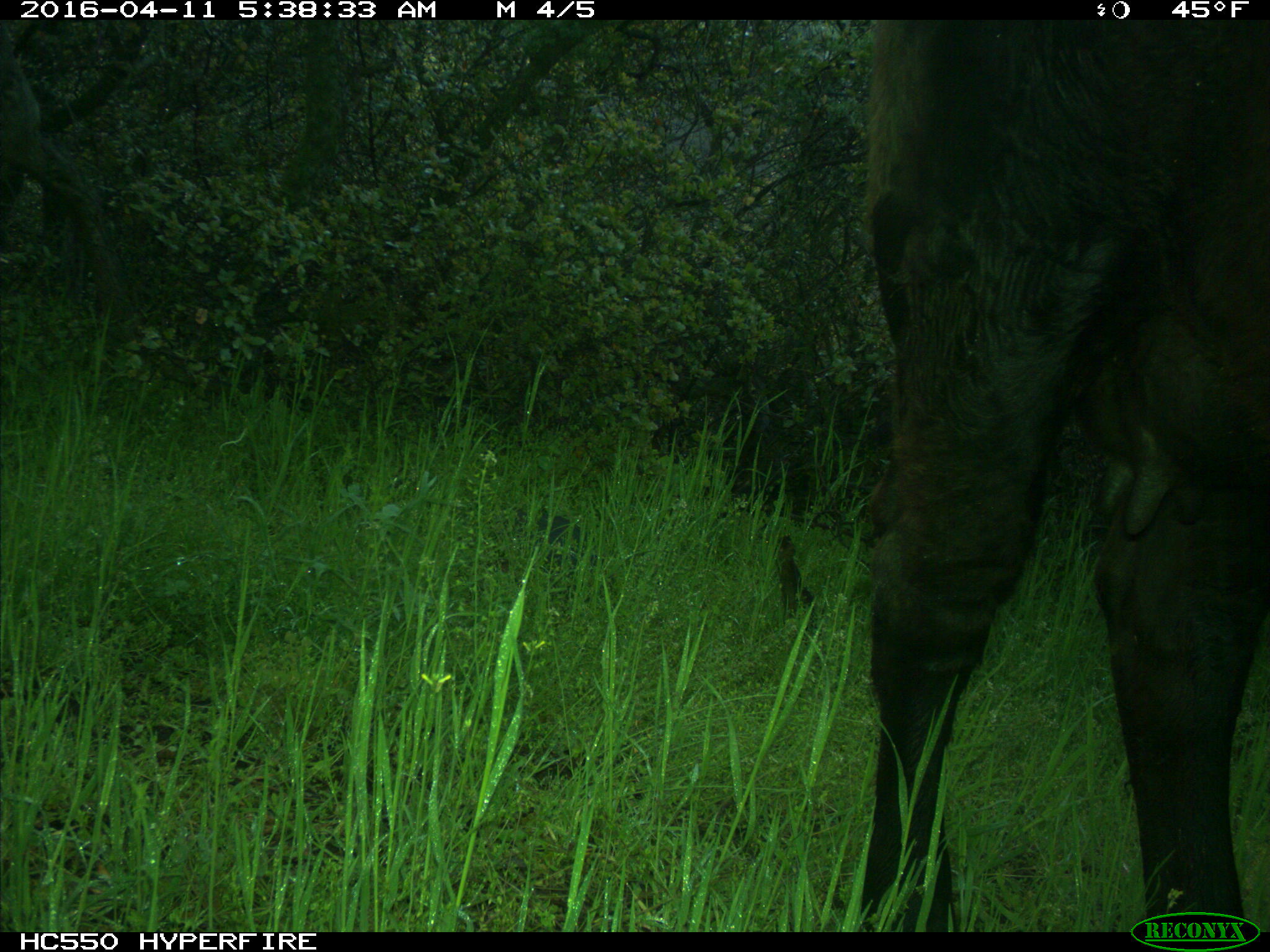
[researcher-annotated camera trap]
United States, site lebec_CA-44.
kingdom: Animalia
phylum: Chordata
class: Mammalia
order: Artiodactyla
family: Bovidae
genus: Bos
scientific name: Bos taurus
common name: domestic cow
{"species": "Bos taurus (domestic cow)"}